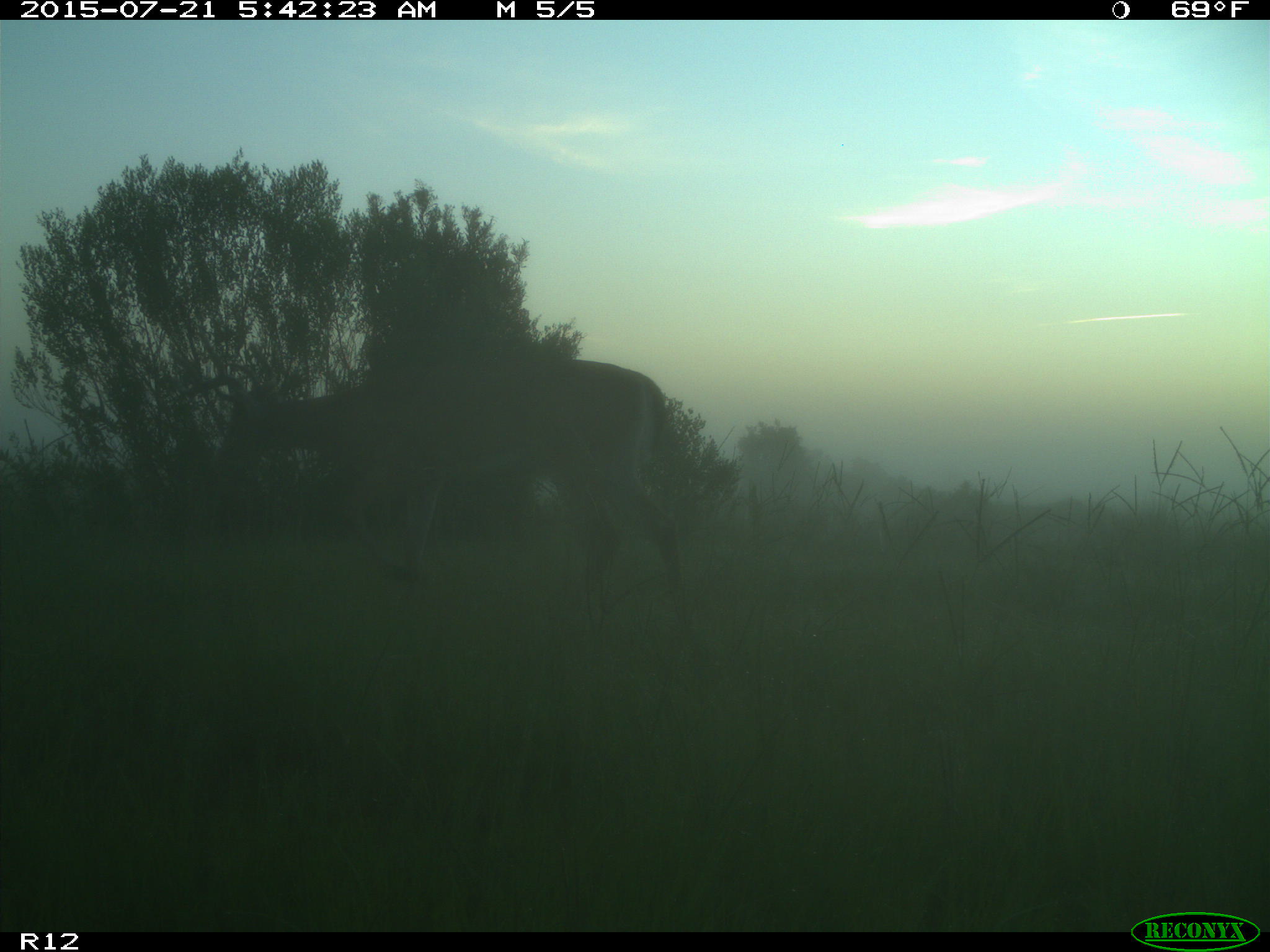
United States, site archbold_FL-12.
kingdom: Animalia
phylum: Chordata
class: Mammalia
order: Artiodactyla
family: Cervidae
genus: Odocoileus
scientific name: Odocoileus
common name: deer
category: unidentified deer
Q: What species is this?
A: Unidentified deer (deer) (Odocoileus).